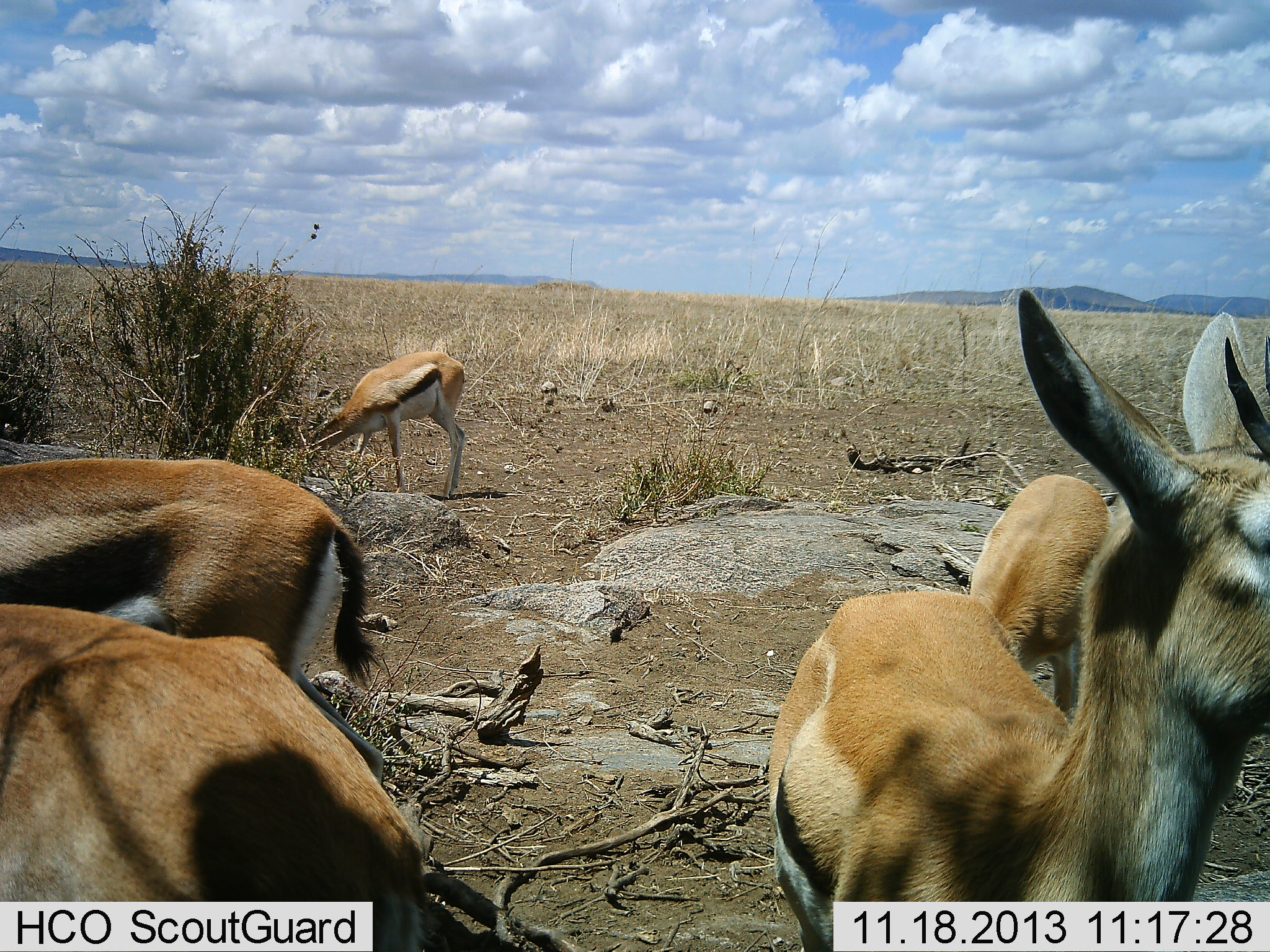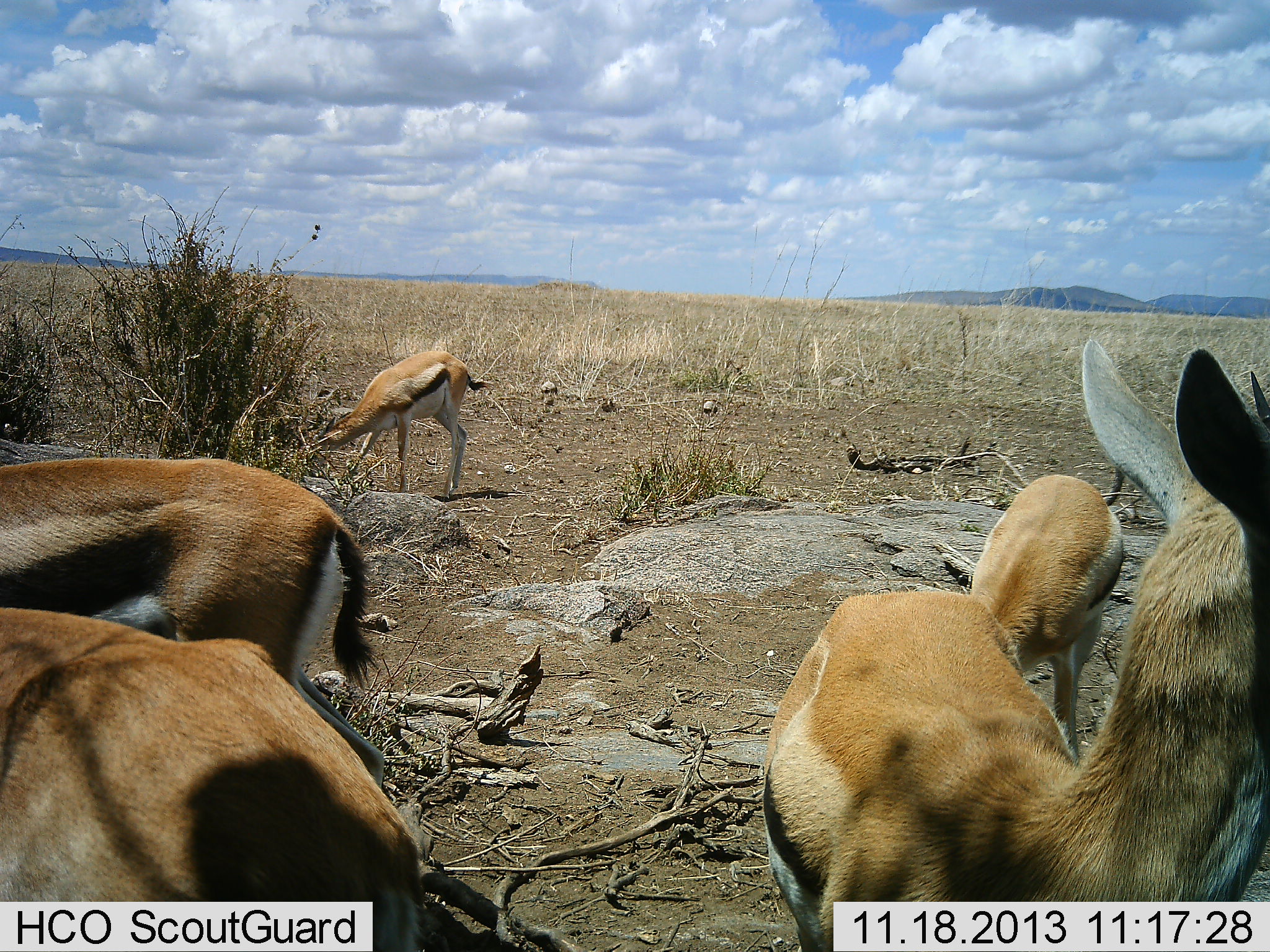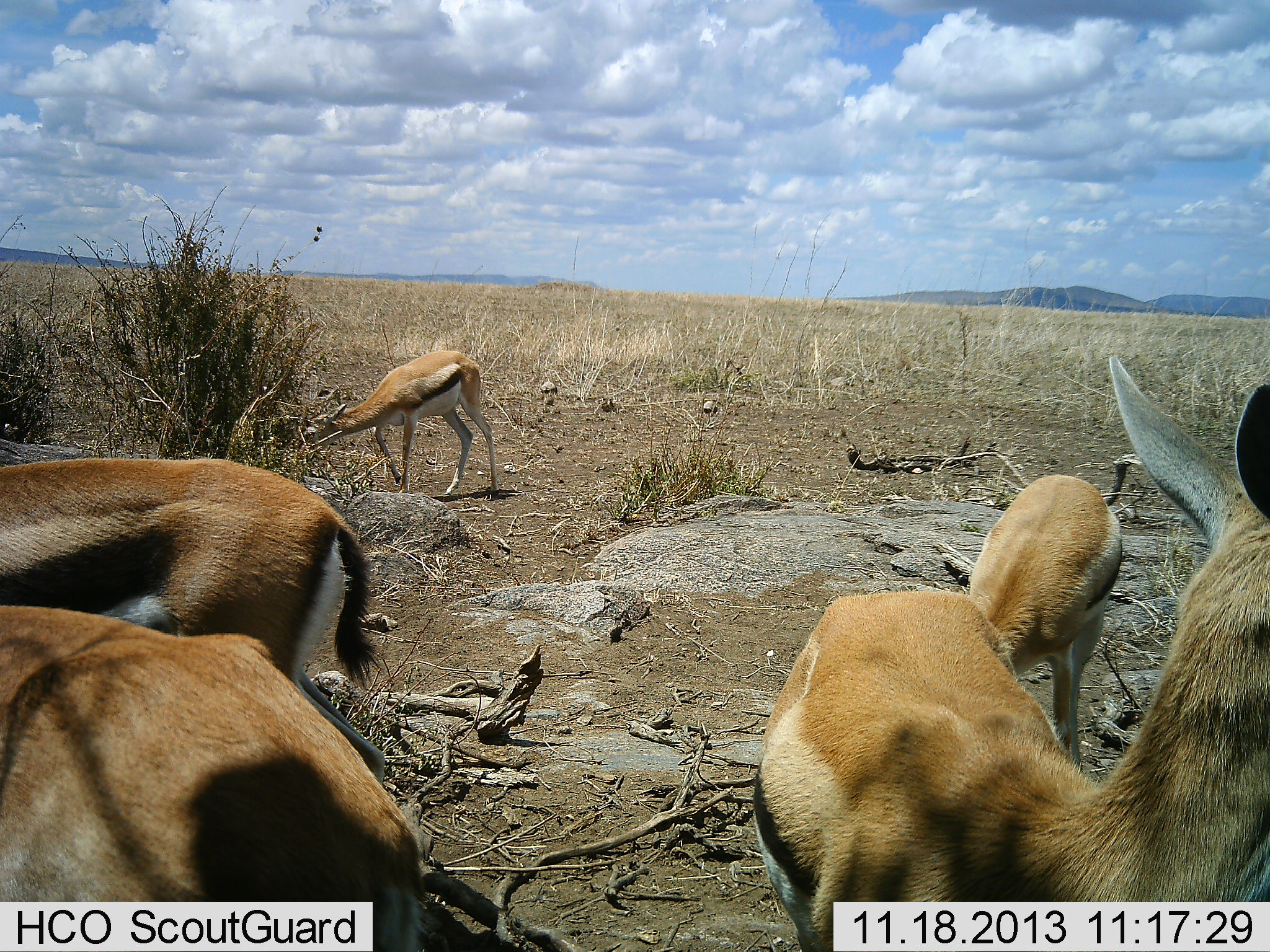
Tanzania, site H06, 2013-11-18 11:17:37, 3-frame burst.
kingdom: Animalia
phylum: Chordata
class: Mammalia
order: Artiodactyla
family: Bovidae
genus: Eudorcas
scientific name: Eudorcas thomsonii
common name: thomson's gazelle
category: gazellethomsons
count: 5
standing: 70%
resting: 0%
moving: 20%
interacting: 10%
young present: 10%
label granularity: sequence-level